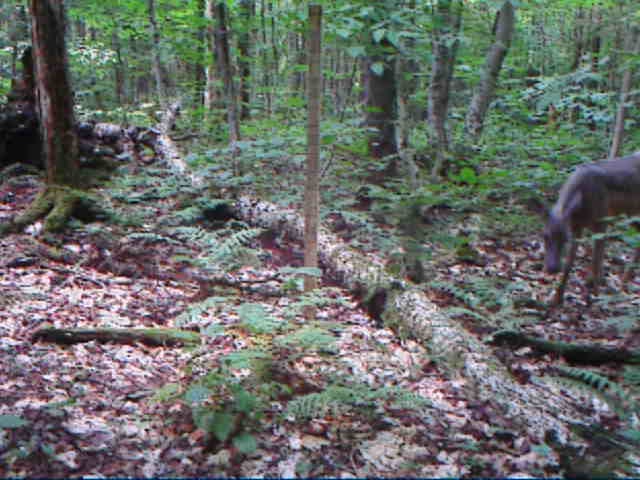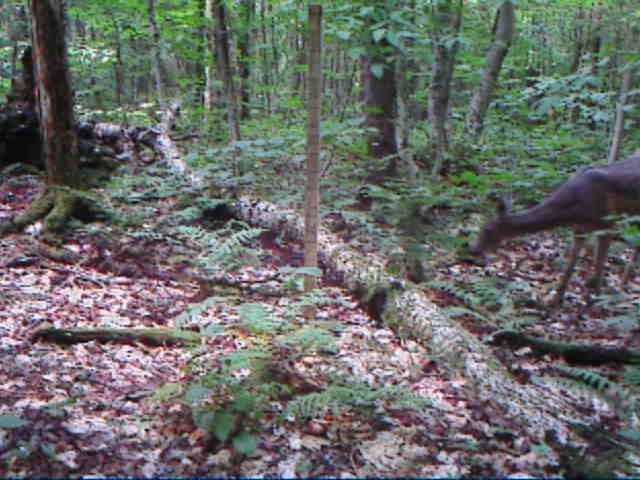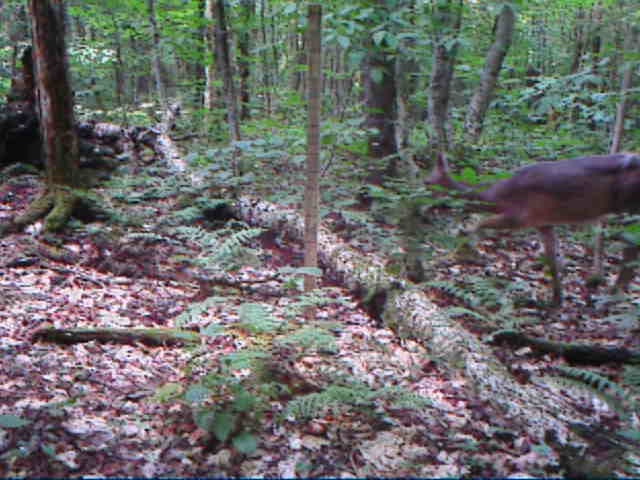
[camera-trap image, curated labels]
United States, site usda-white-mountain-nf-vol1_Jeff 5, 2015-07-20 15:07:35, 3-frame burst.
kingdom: Animalia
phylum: Chordata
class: Mammalia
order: Artiodactyla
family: Cervidae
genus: Odocoileus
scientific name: Odocoileus virginianus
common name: white-tailed deer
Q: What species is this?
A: White-tailed deer (Odocoileus virginianus).